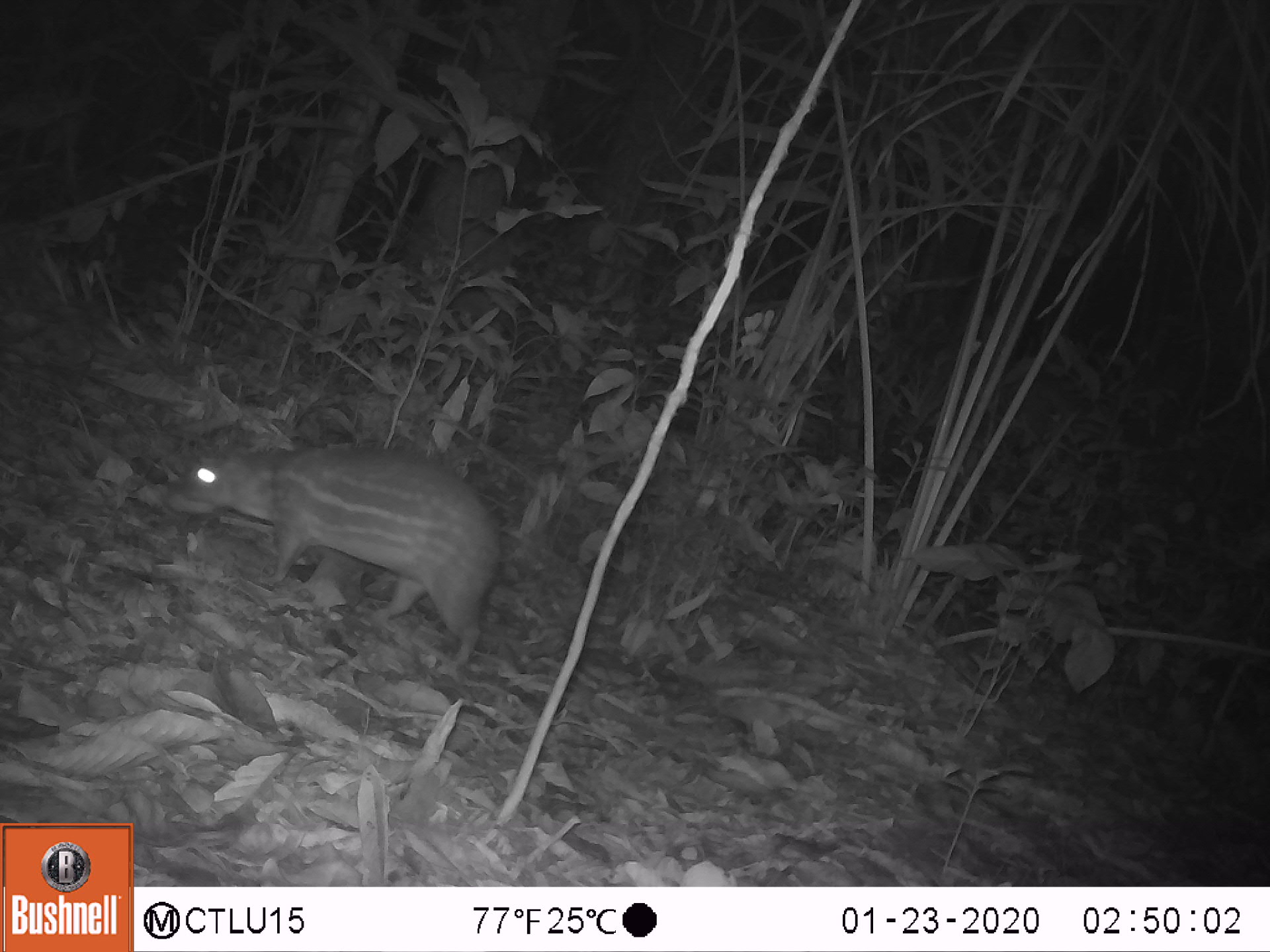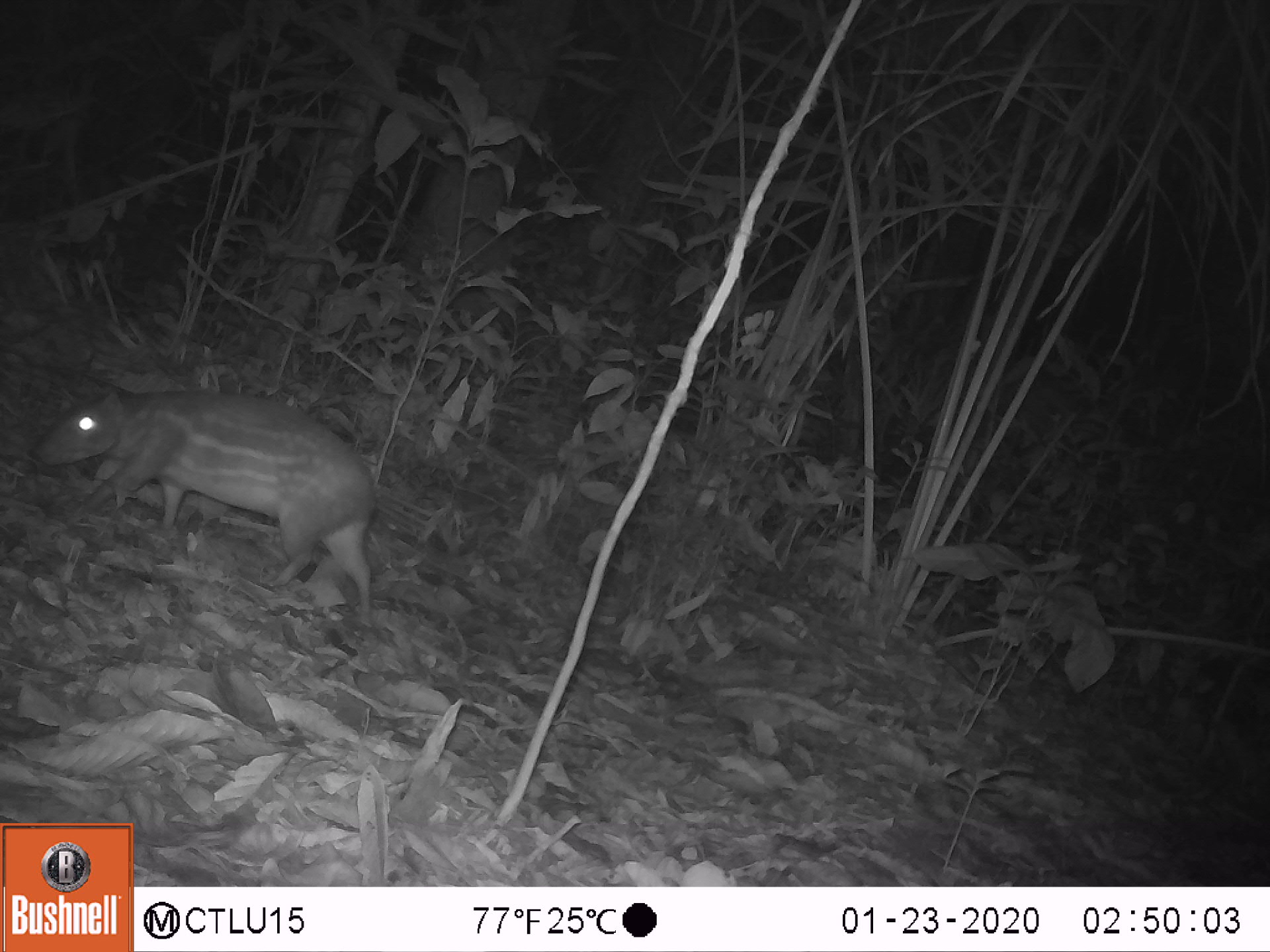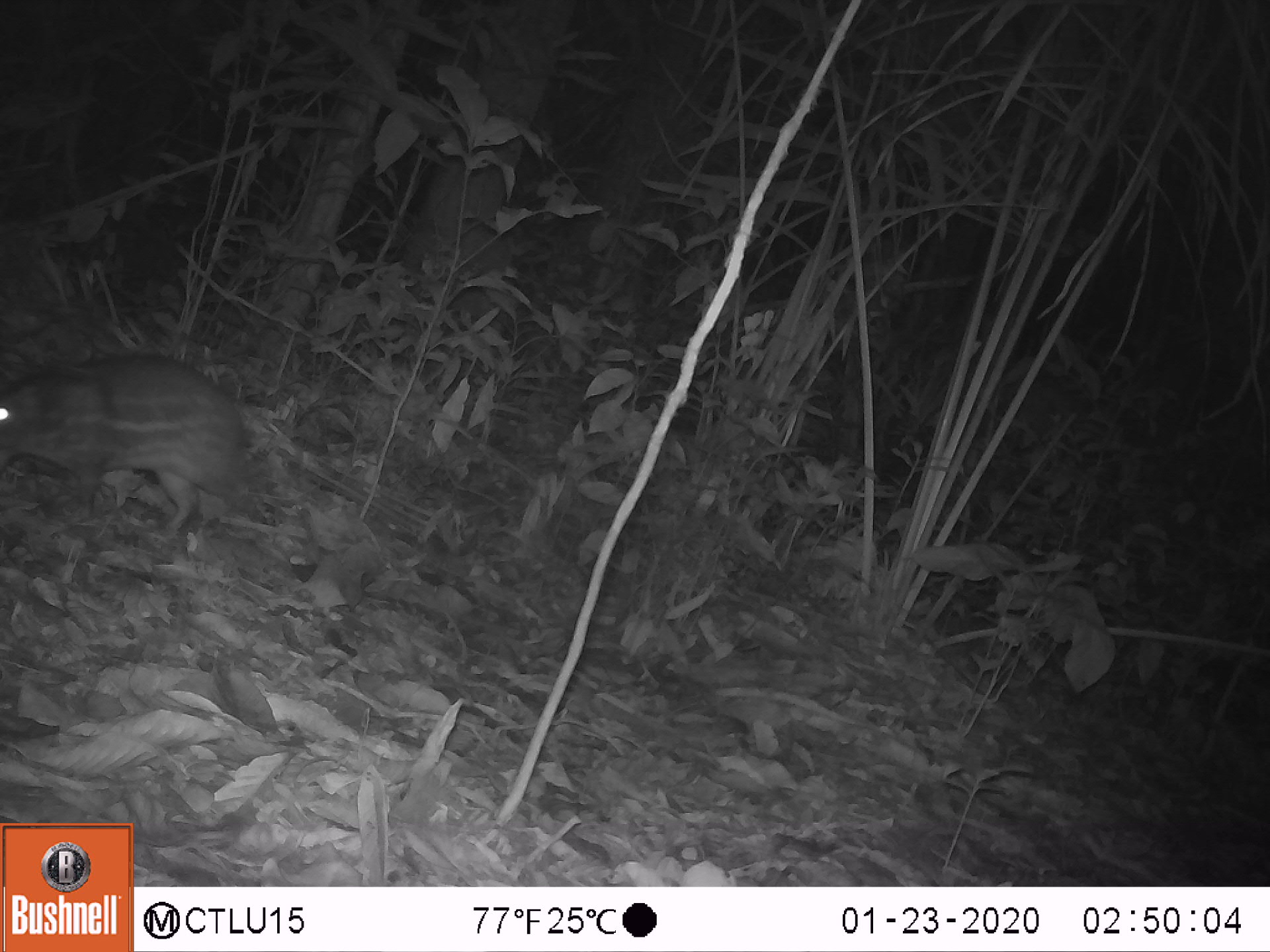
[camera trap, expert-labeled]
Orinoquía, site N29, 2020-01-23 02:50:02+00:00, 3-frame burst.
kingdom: Animalia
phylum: Chordata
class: Mammalia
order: Rodentia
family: Cuniculidae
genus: Cuniculus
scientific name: Cuniculus paca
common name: spotted paca